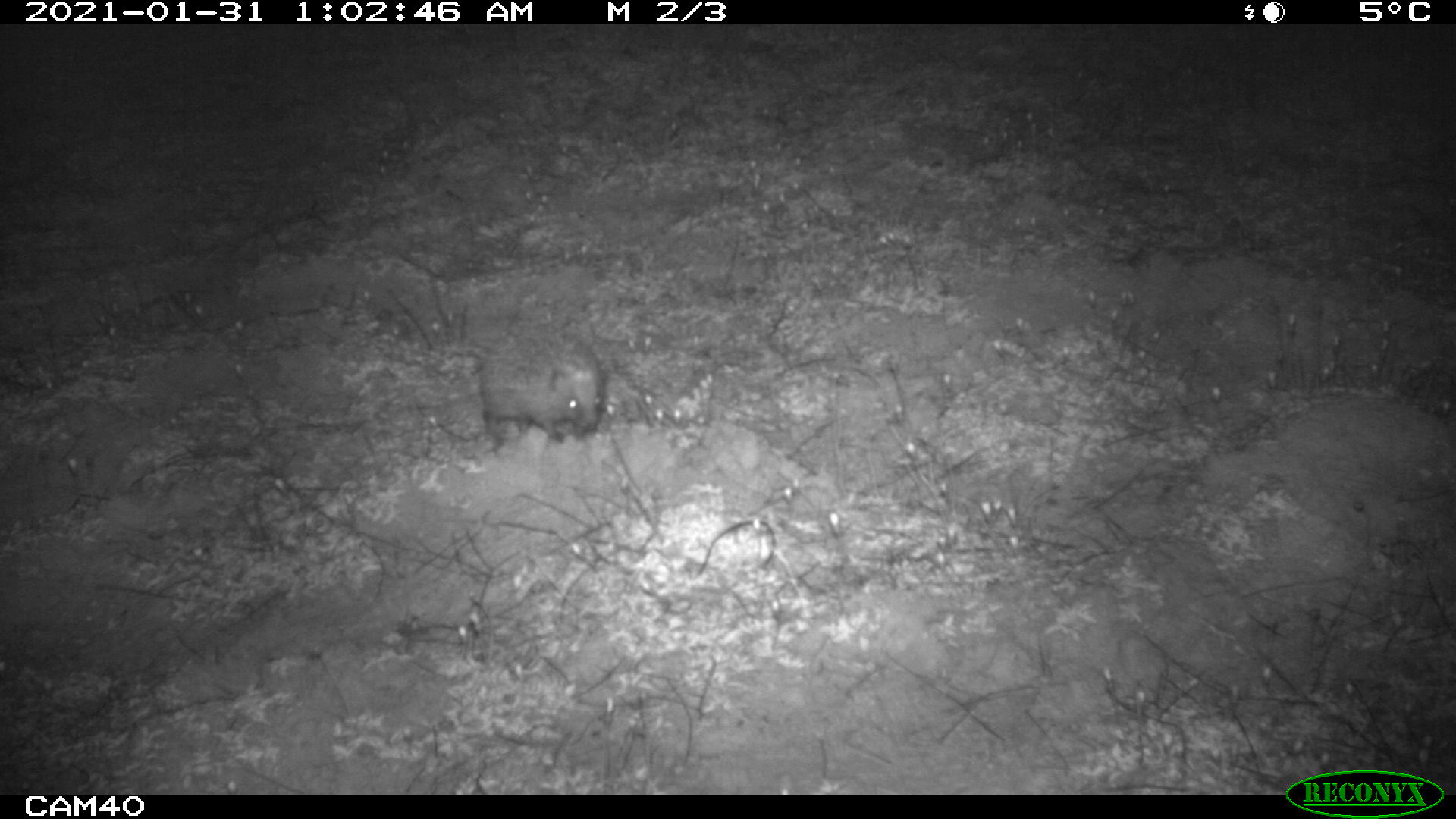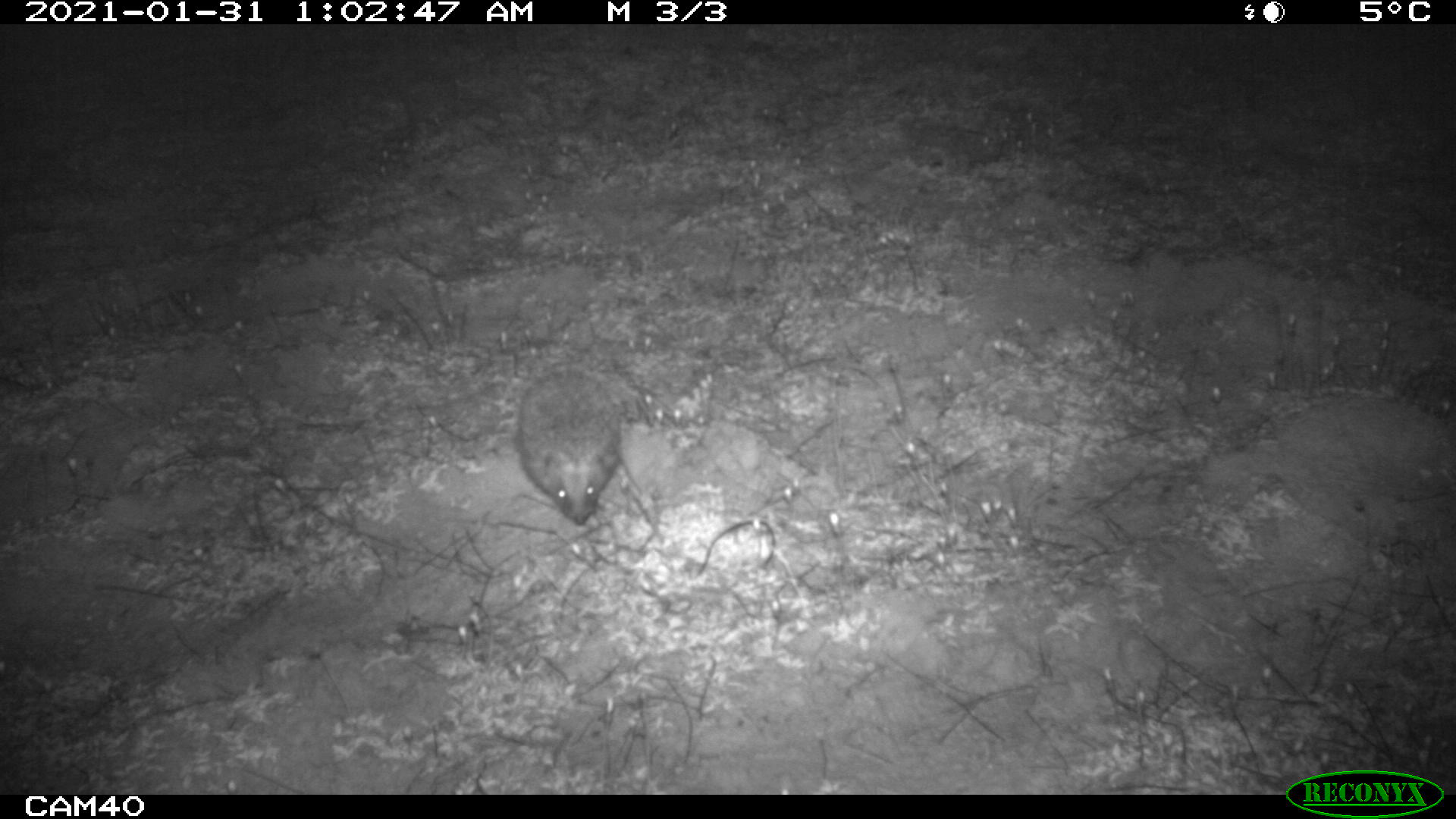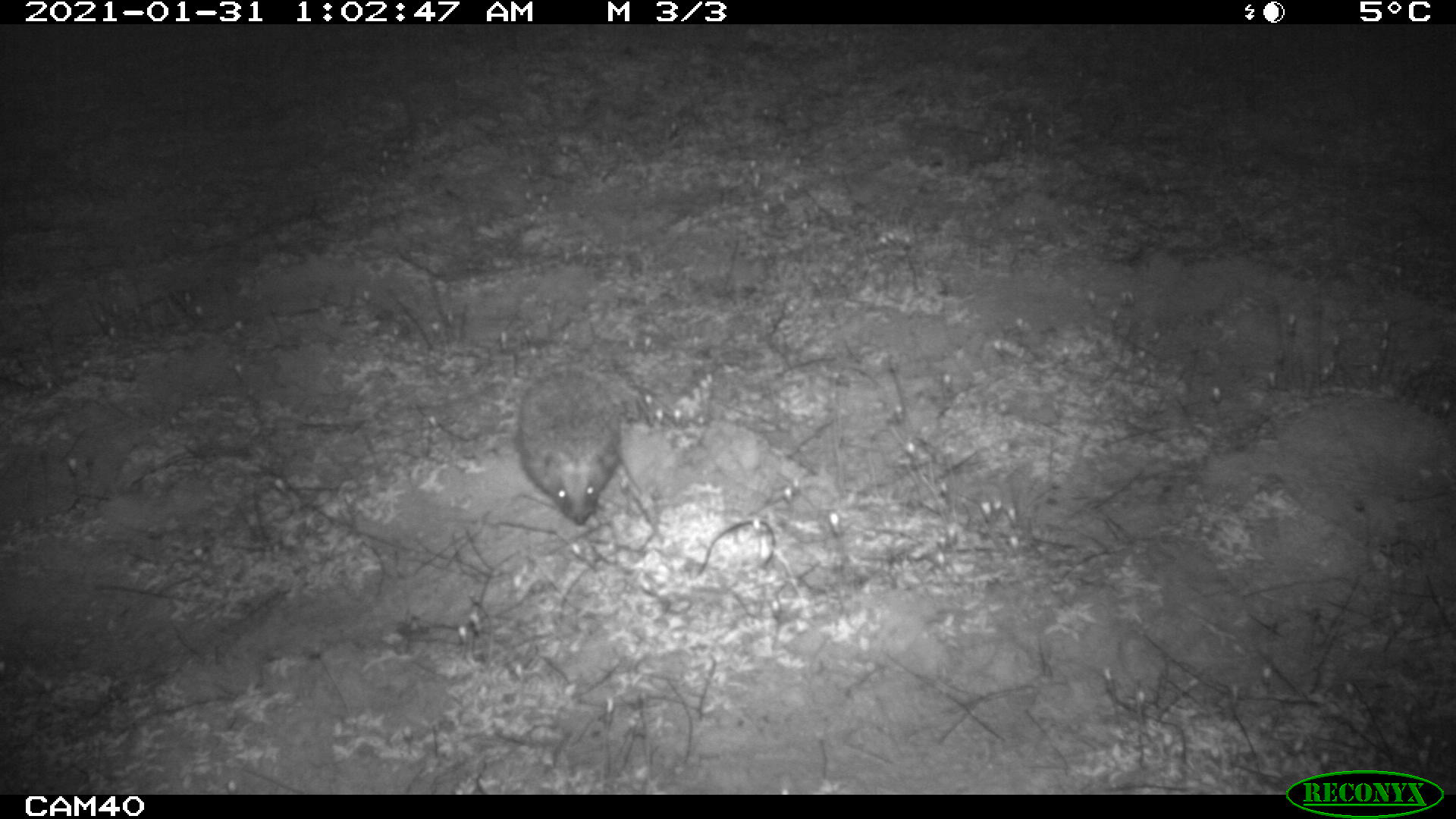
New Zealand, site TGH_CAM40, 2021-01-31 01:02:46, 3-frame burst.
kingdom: Animalia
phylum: Chordata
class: Mammalia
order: Eulipotyphla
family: Erinaceidae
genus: Erinaceus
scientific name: Erinaceus europaeus europaeus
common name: european hedgehog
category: hedgehog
Hedgehog (european hedgehog) (Erinaceus europaeus europaeus).